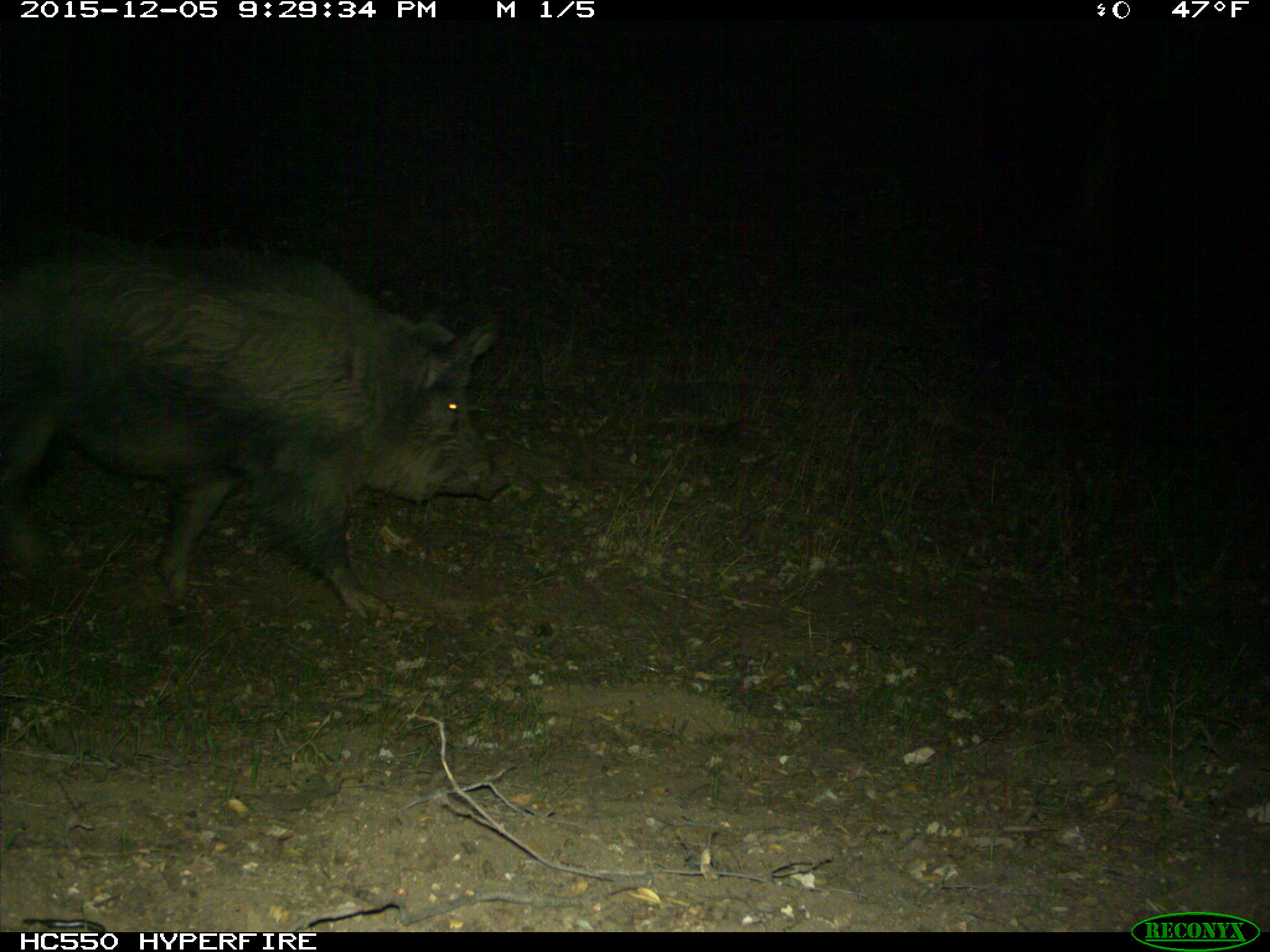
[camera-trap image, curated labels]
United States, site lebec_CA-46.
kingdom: Animalia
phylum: Chordata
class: Mammalia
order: Artiodactyla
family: Suidae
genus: Sus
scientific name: Sus scrofa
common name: wild boar